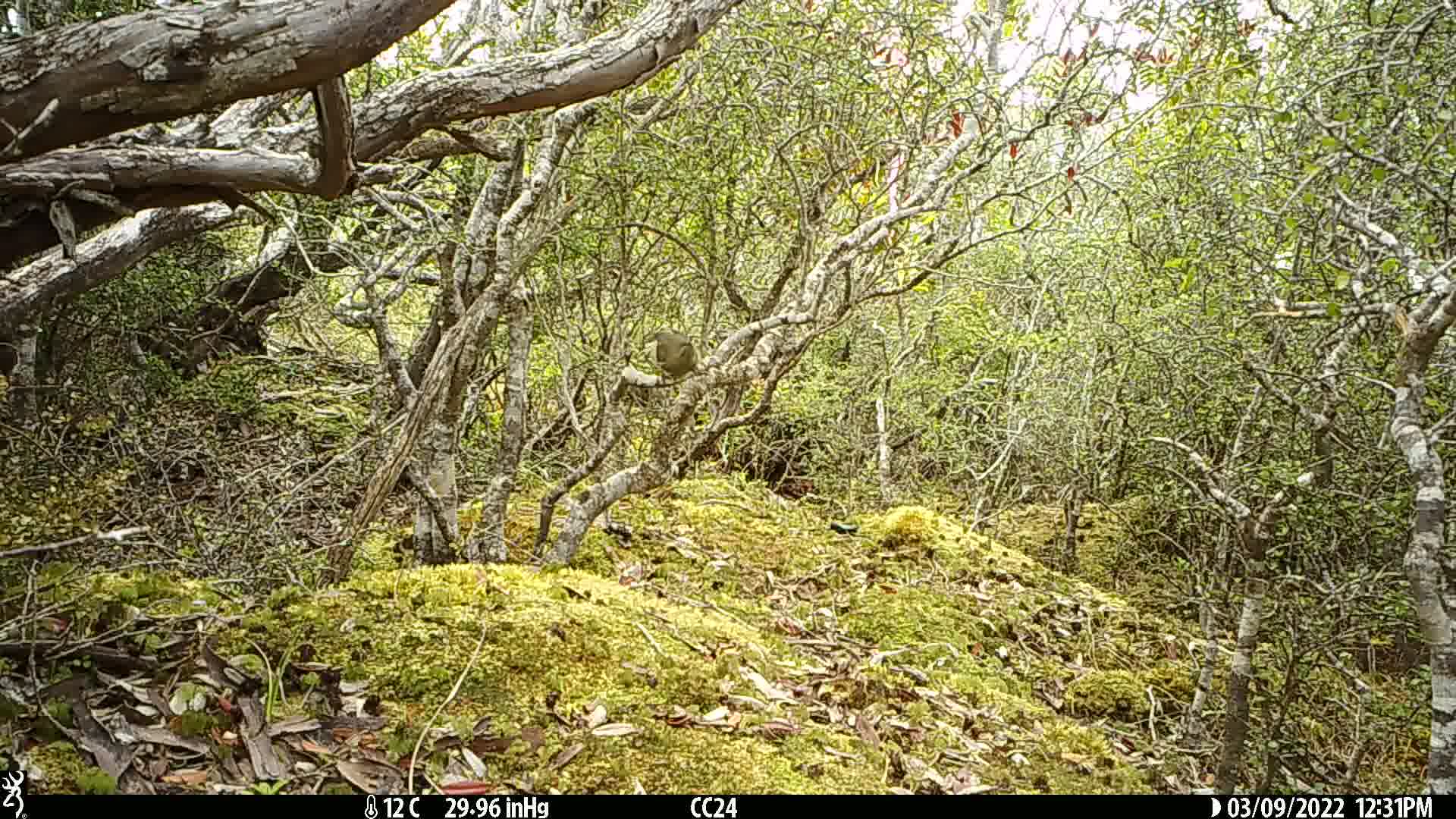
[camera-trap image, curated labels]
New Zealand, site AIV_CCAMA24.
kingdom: Animalia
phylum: Chordata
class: Aves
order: Passeriformes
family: Meliphagidae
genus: Anthornis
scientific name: Anthornis melanura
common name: new zealand bellbird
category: bellbird